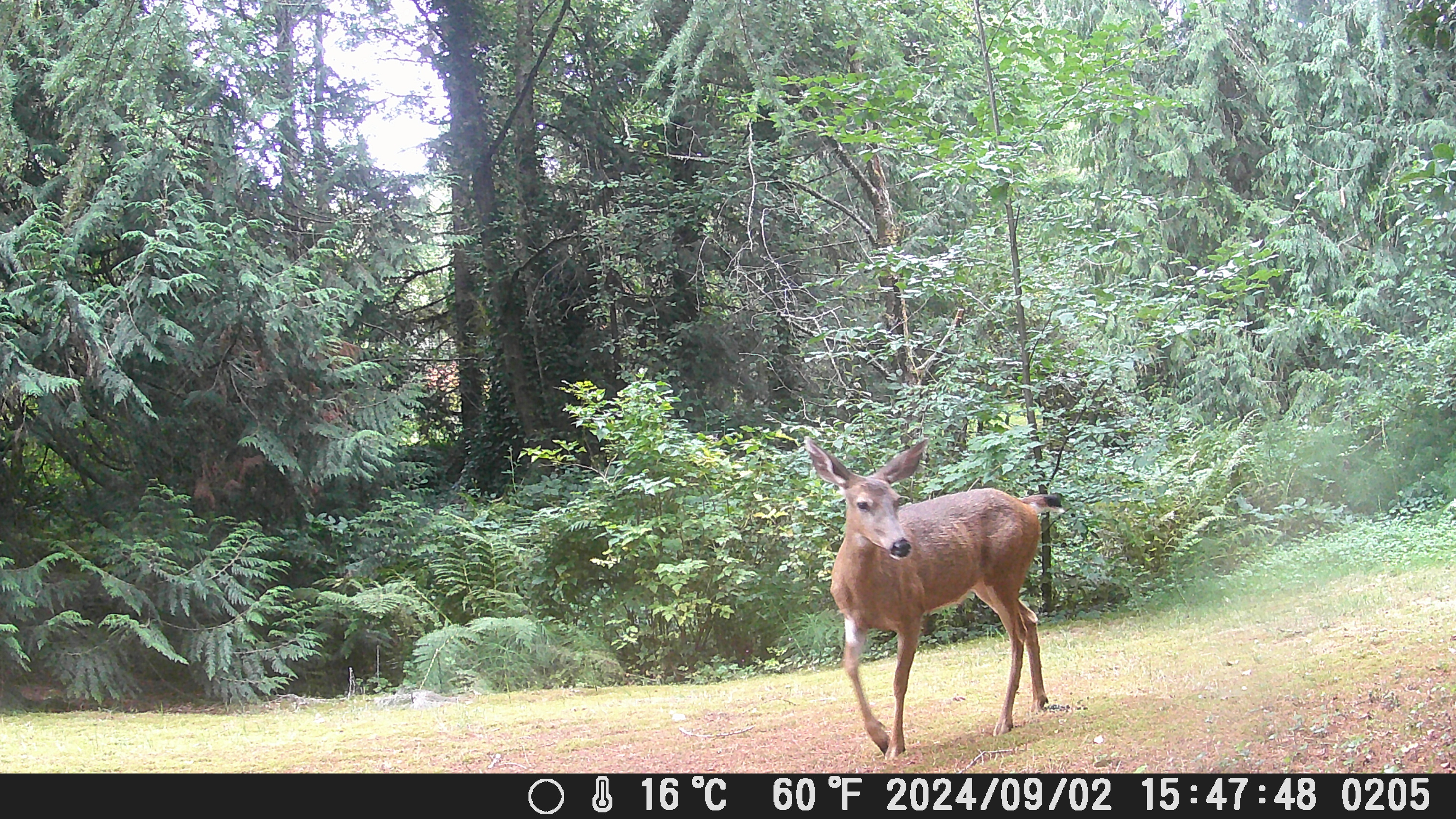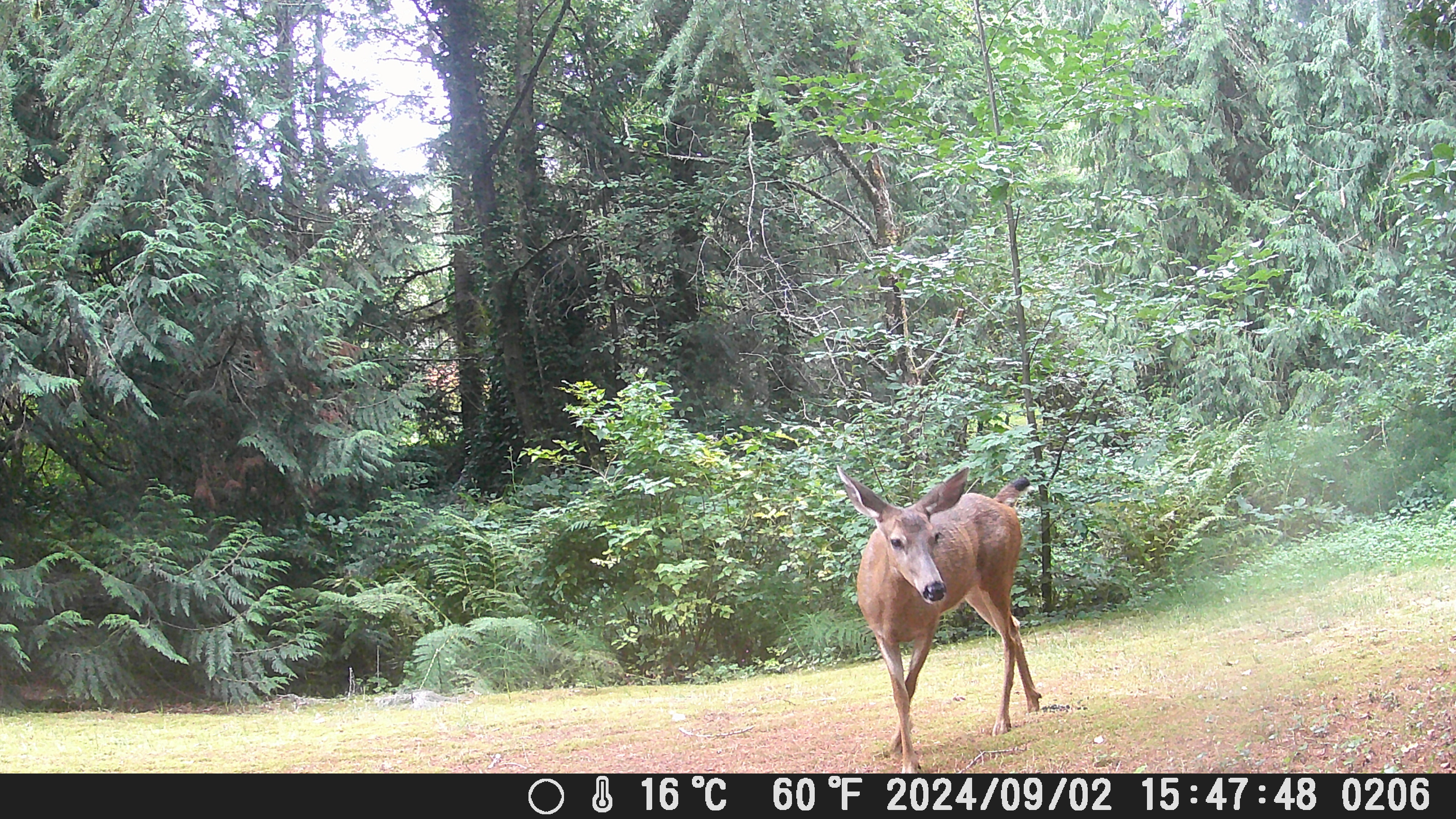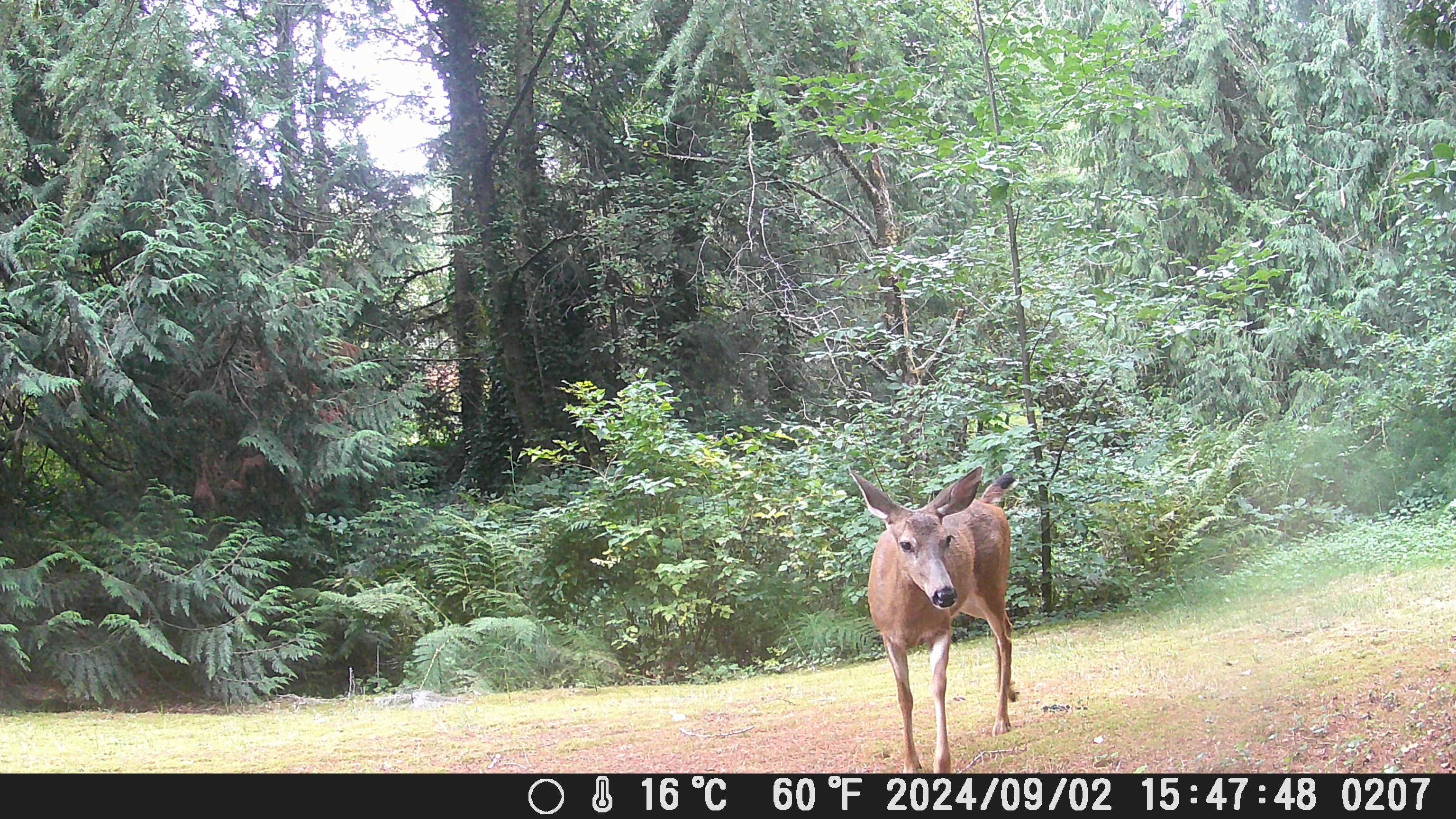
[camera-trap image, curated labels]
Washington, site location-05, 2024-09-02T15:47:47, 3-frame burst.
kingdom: Animalia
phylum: Chordata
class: Mammalia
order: Artiodactyla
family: Cervidae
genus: Odocoileus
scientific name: Odocoileus hemionus columbianus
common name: columbian blacktail deer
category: deer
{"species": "deer (columbian blacktail deer) (Odocoileus hemionus columbianus)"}